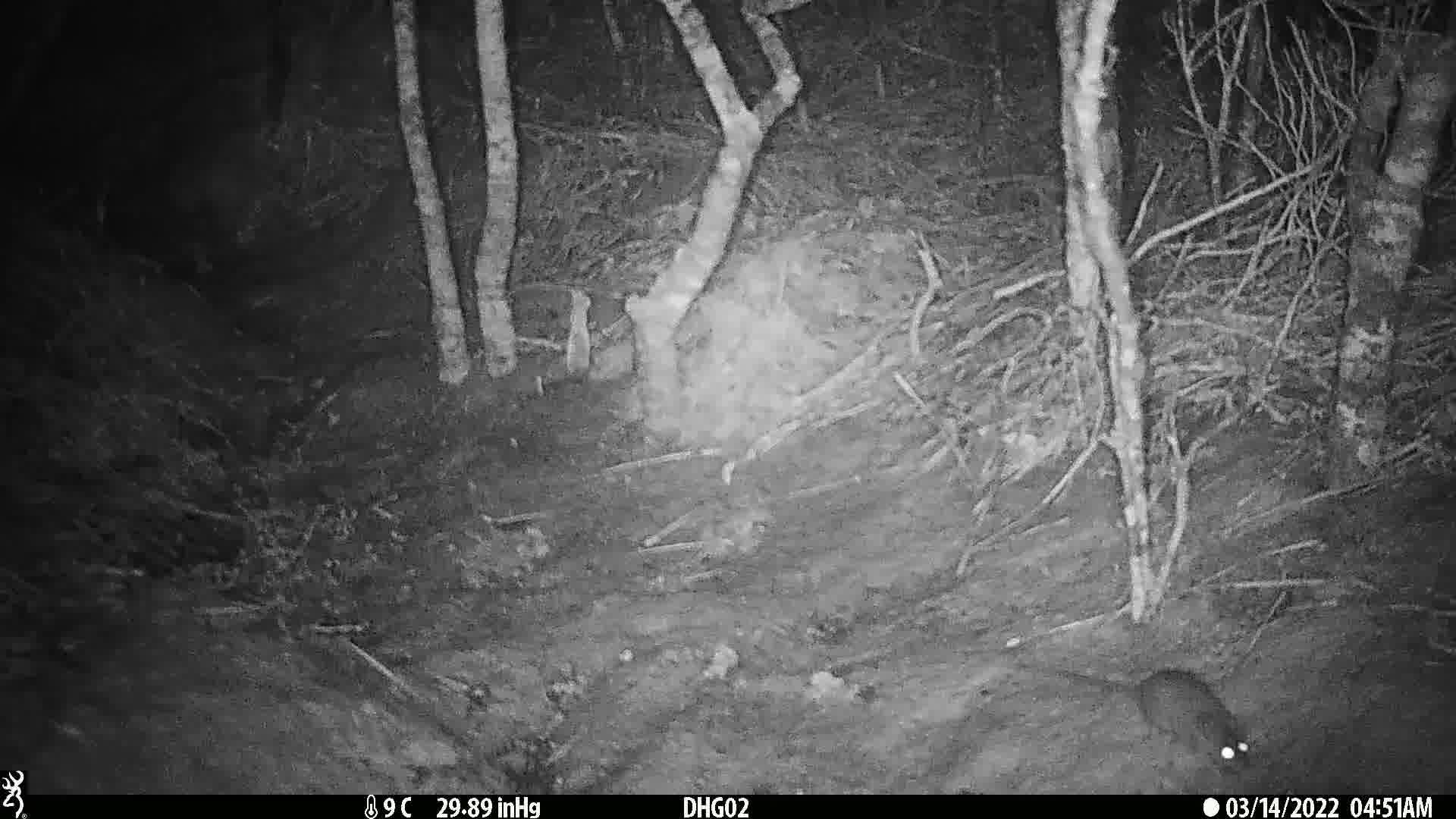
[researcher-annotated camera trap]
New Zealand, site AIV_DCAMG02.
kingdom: Animalia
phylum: Chordata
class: Mammalia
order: Rodentia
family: Muridae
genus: Mus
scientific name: Mus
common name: mouse